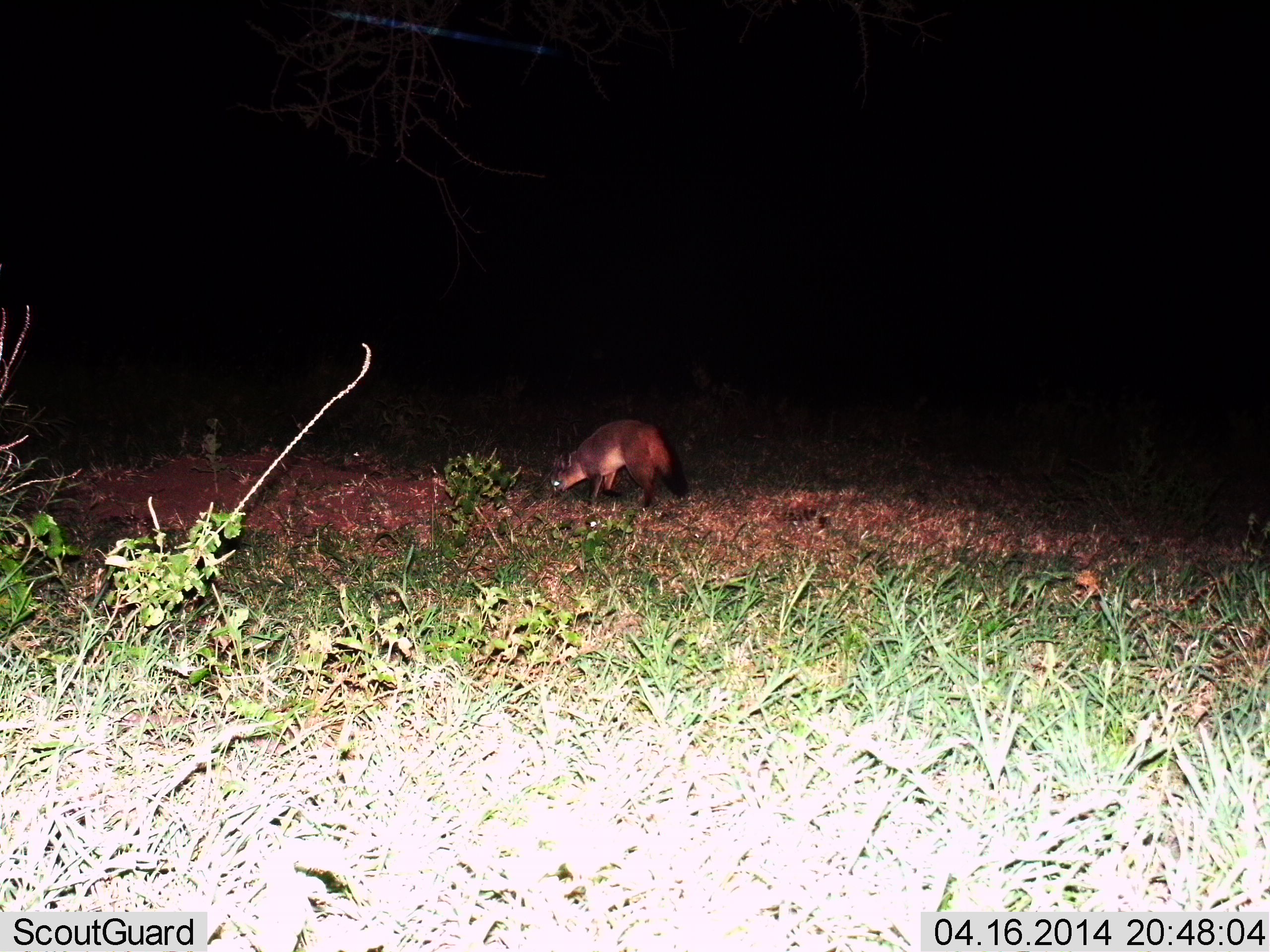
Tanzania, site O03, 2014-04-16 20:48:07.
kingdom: Animalia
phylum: Chordata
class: Mammalia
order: Carnivora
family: Canidae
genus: Otocyon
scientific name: Otocyon megalotis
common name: bat-eared fox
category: batearedfox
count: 1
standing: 50%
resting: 0%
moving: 30%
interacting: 0%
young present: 0%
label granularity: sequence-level